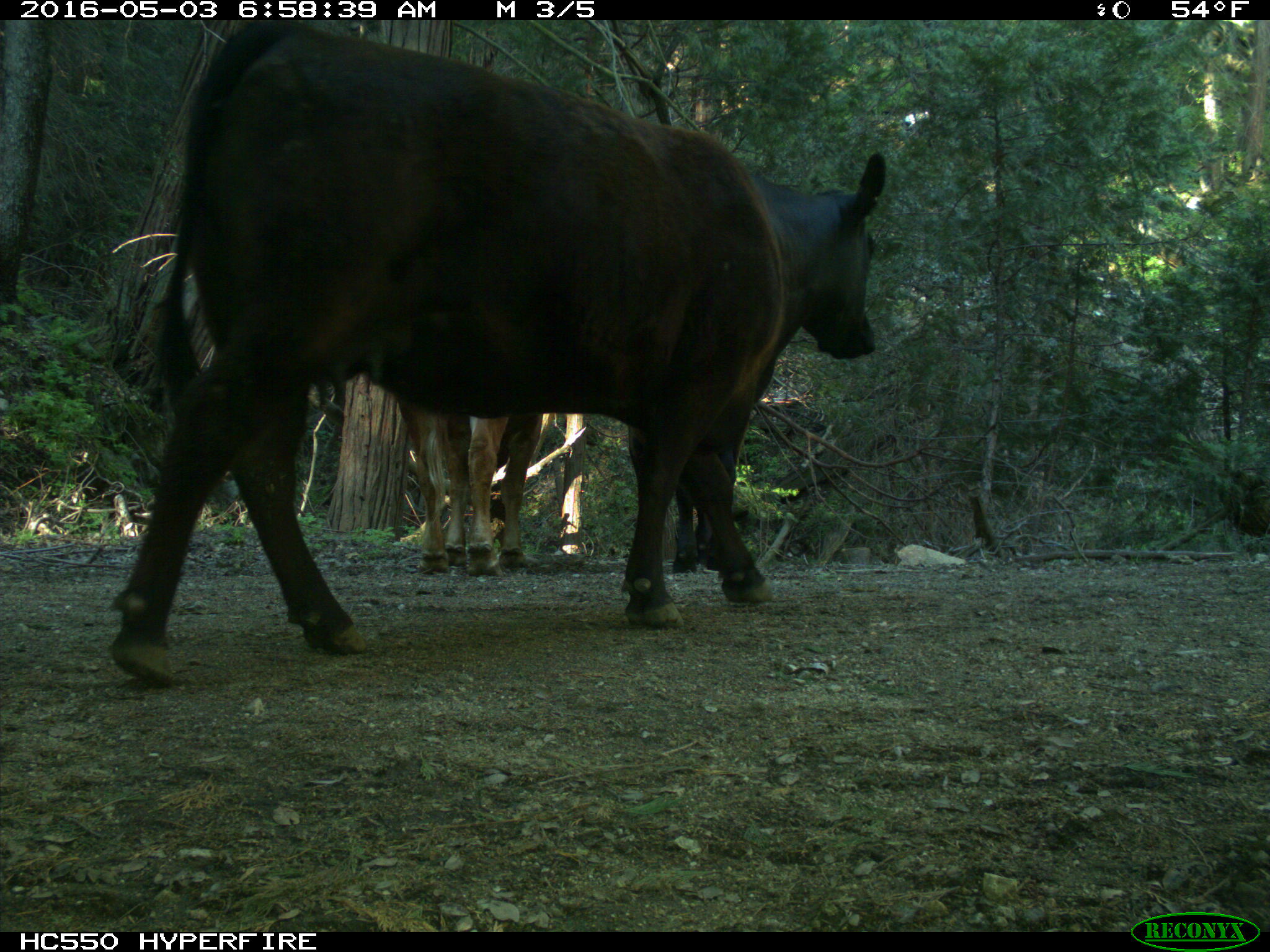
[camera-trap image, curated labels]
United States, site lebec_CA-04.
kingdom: Animalia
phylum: Chordata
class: Mammalia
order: Artiodactyla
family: Bovidae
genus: Bos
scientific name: Bos taurus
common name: domestic cow